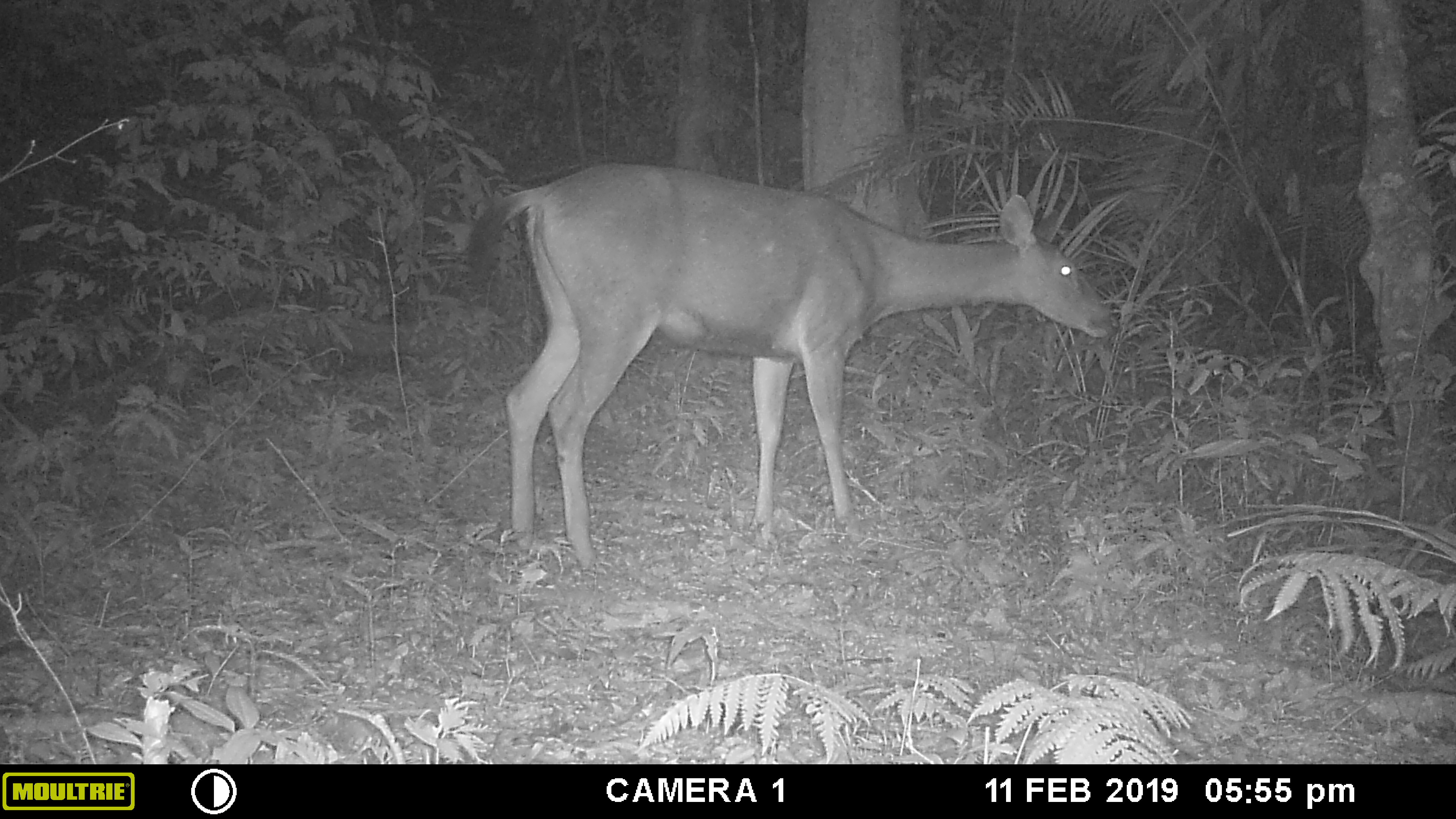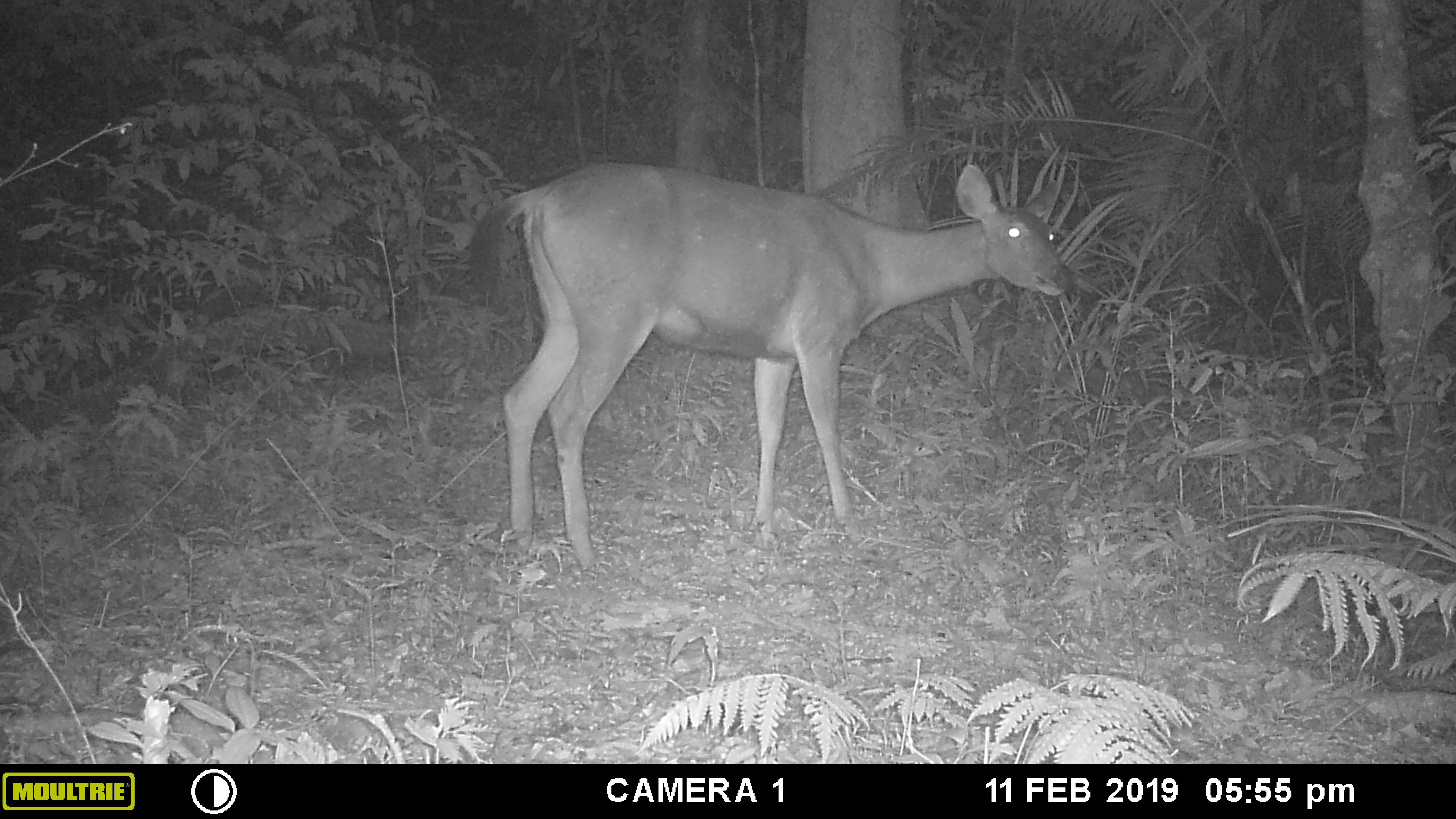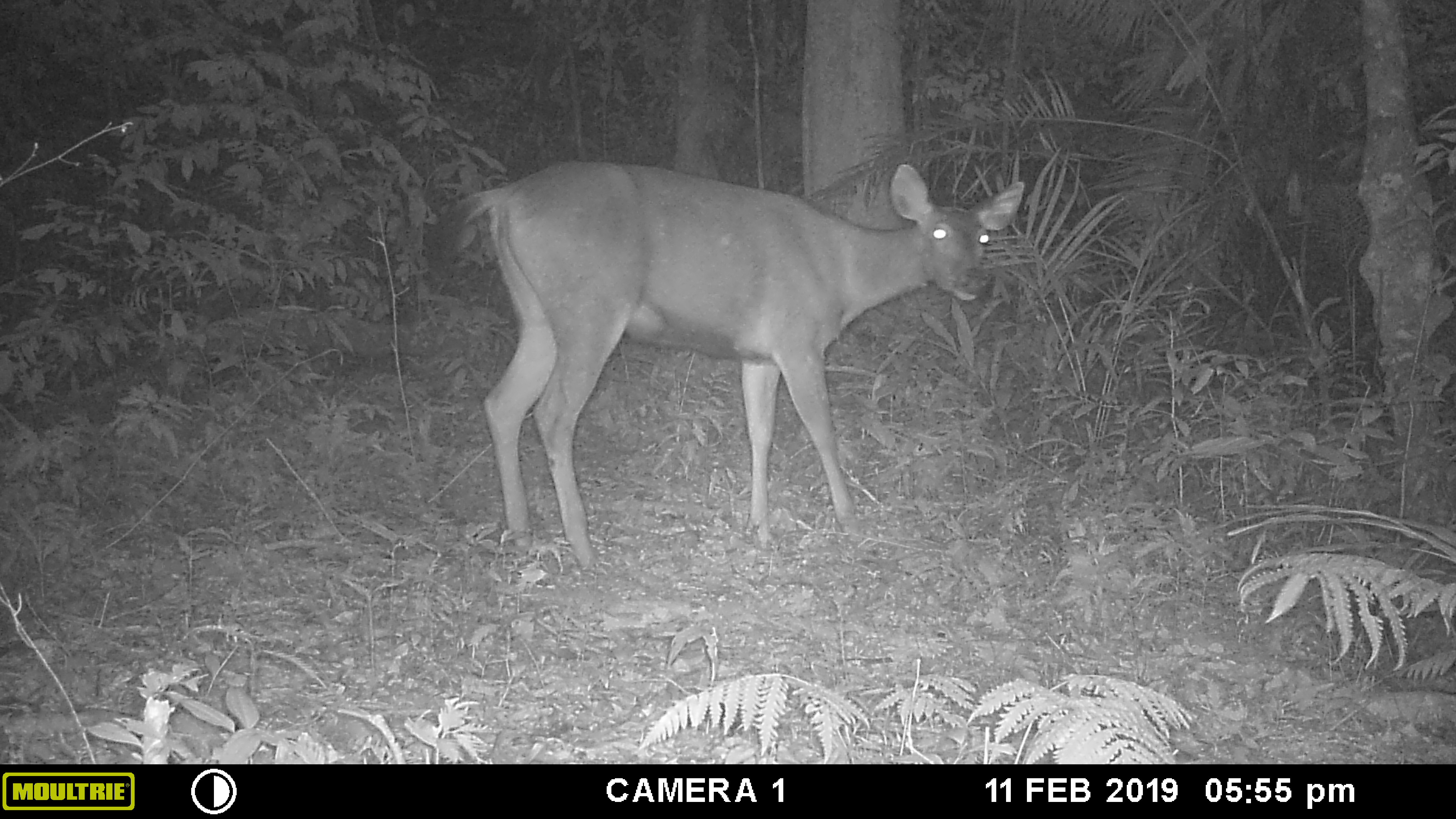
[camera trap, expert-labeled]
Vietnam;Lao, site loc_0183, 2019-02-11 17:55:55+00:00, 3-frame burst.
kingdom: Animalia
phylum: Chordata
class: Mammalia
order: Artiodactyla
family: Cervidae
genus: Rusa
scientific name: Rusa unicolor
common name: sambar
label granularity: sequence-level